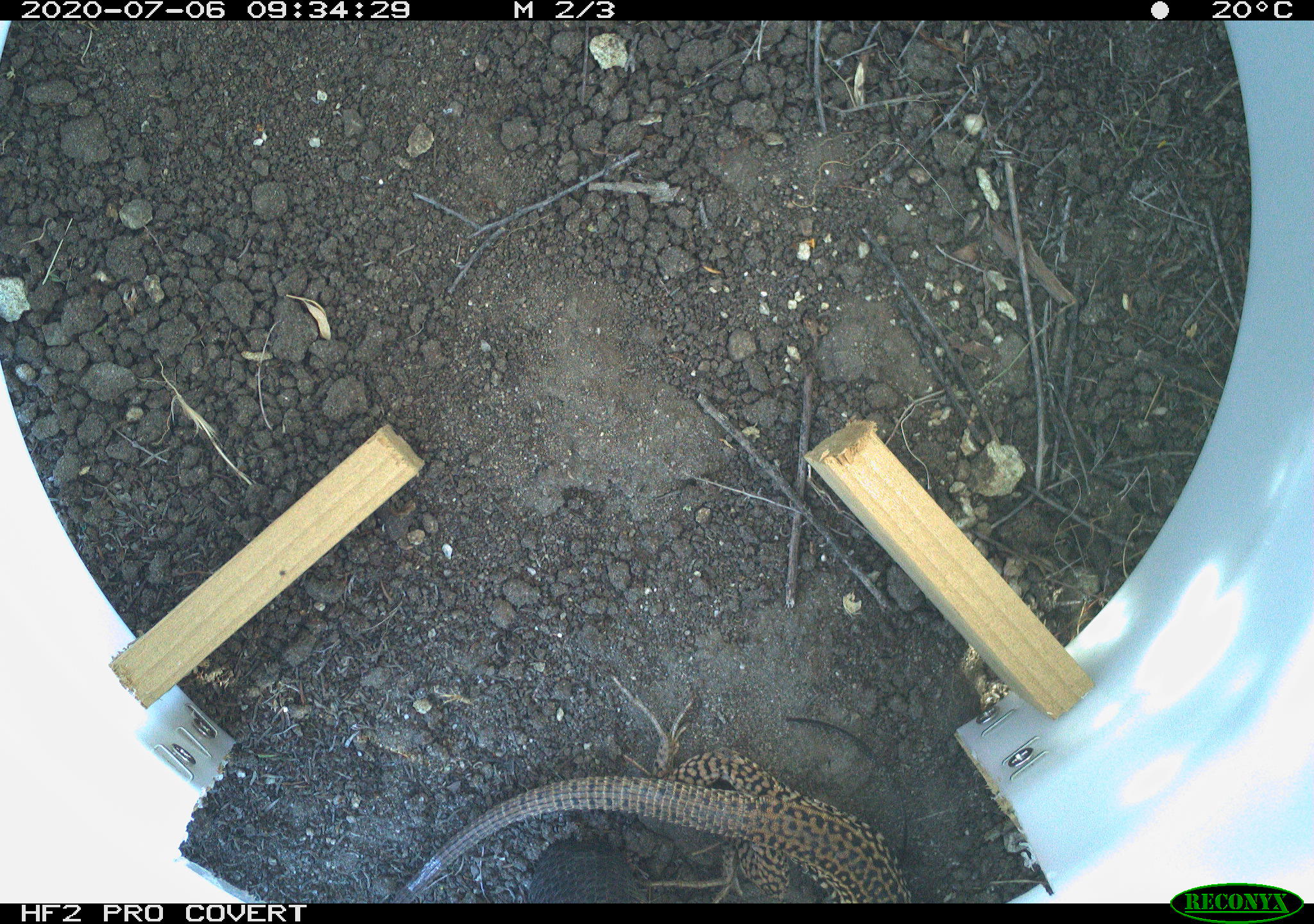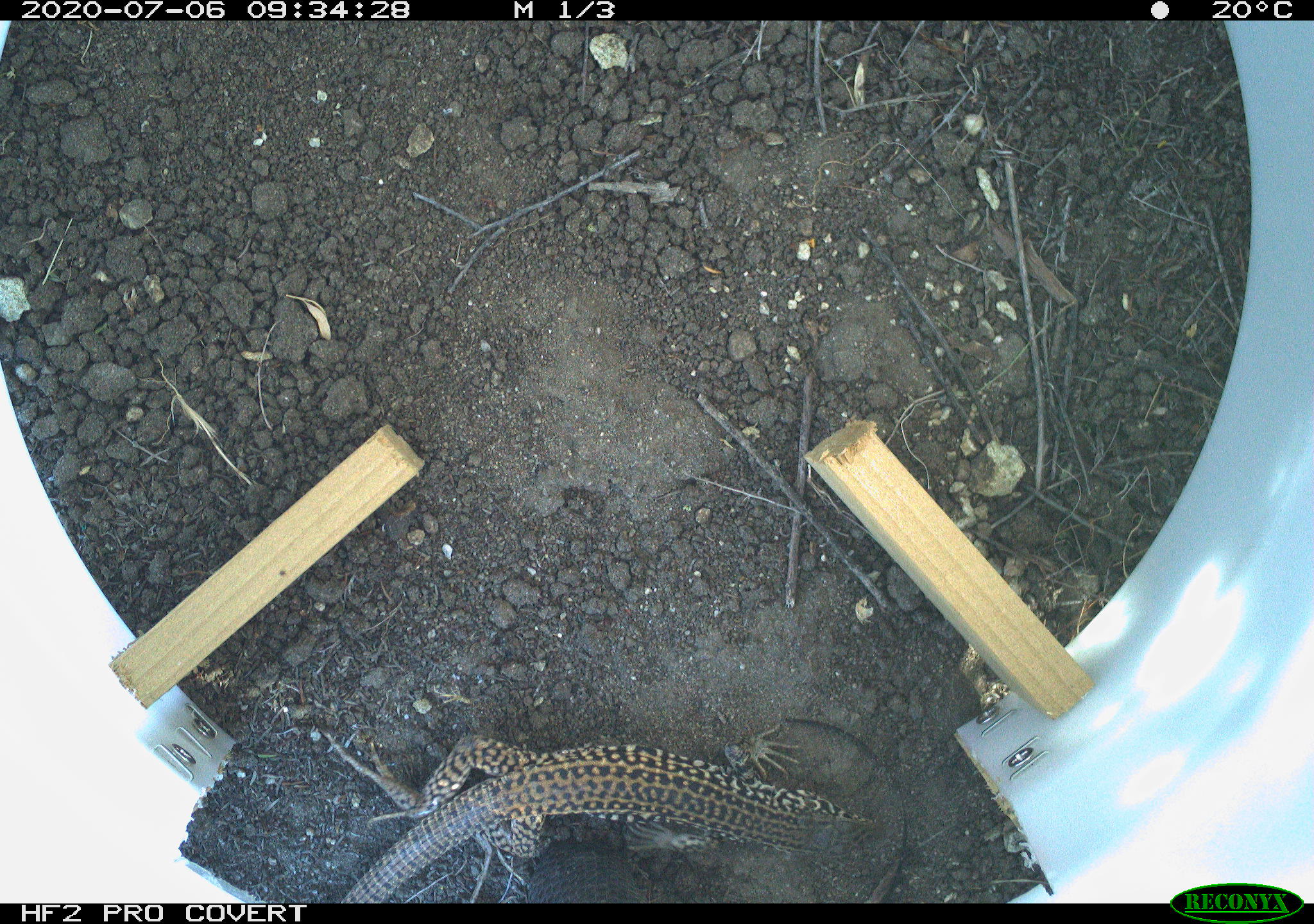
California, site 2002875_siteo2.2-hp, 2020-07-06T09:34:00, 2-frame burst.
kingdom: Animalia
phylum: Chordata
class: Reptilia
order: Squamata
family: Teiidae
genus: Aspidoscelis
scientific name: Aspidoscelis tigris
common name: western whiptail